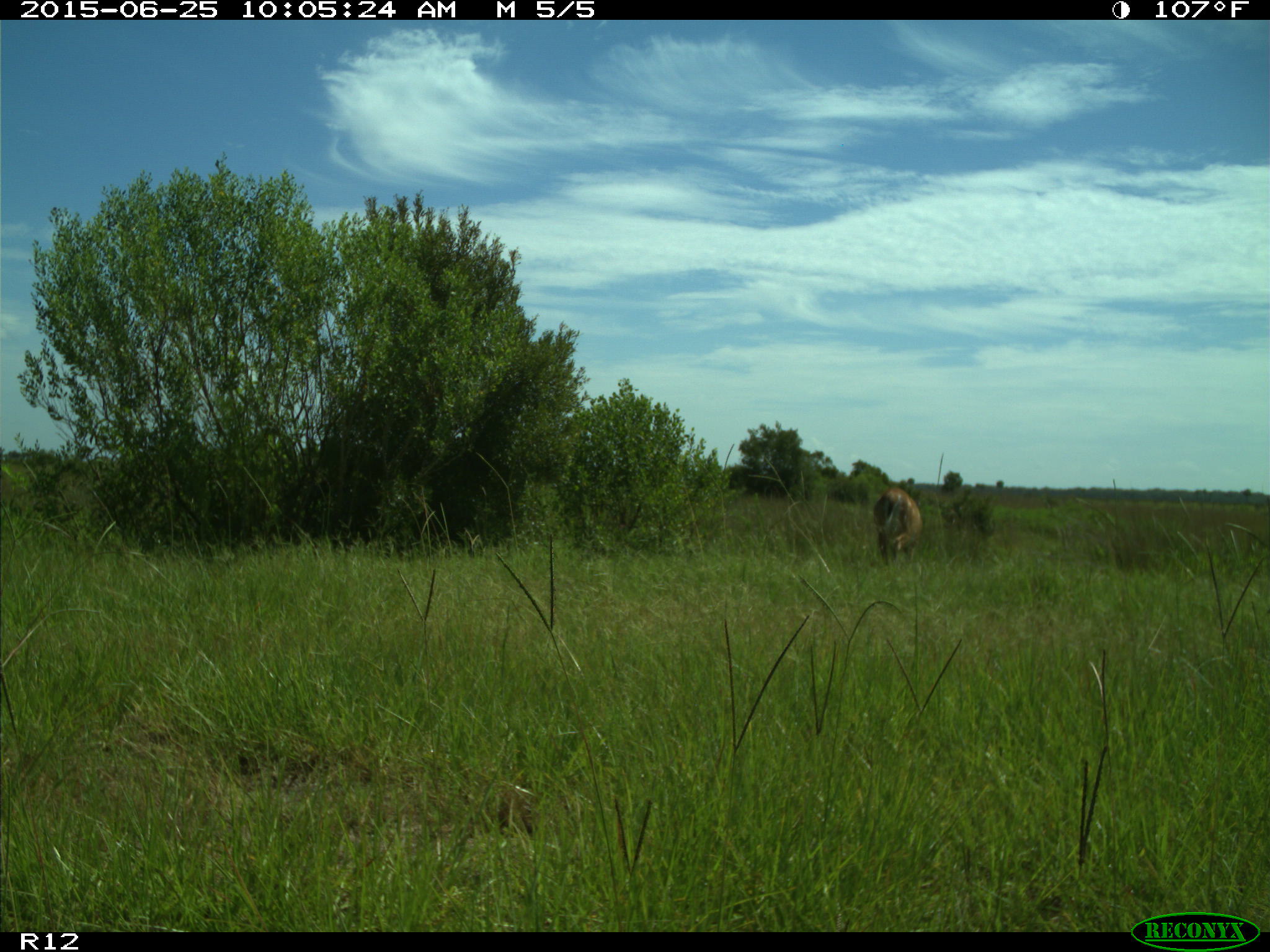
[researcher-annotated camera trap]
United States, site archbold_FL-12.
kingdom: Animalia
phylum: Chordata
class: Mammalia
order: Artiodactyla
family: Cervidae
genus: Odocoileus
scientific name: Odocoileus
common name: deer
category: unidentified deer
Unidentified deer (deer) (Odocoileus).